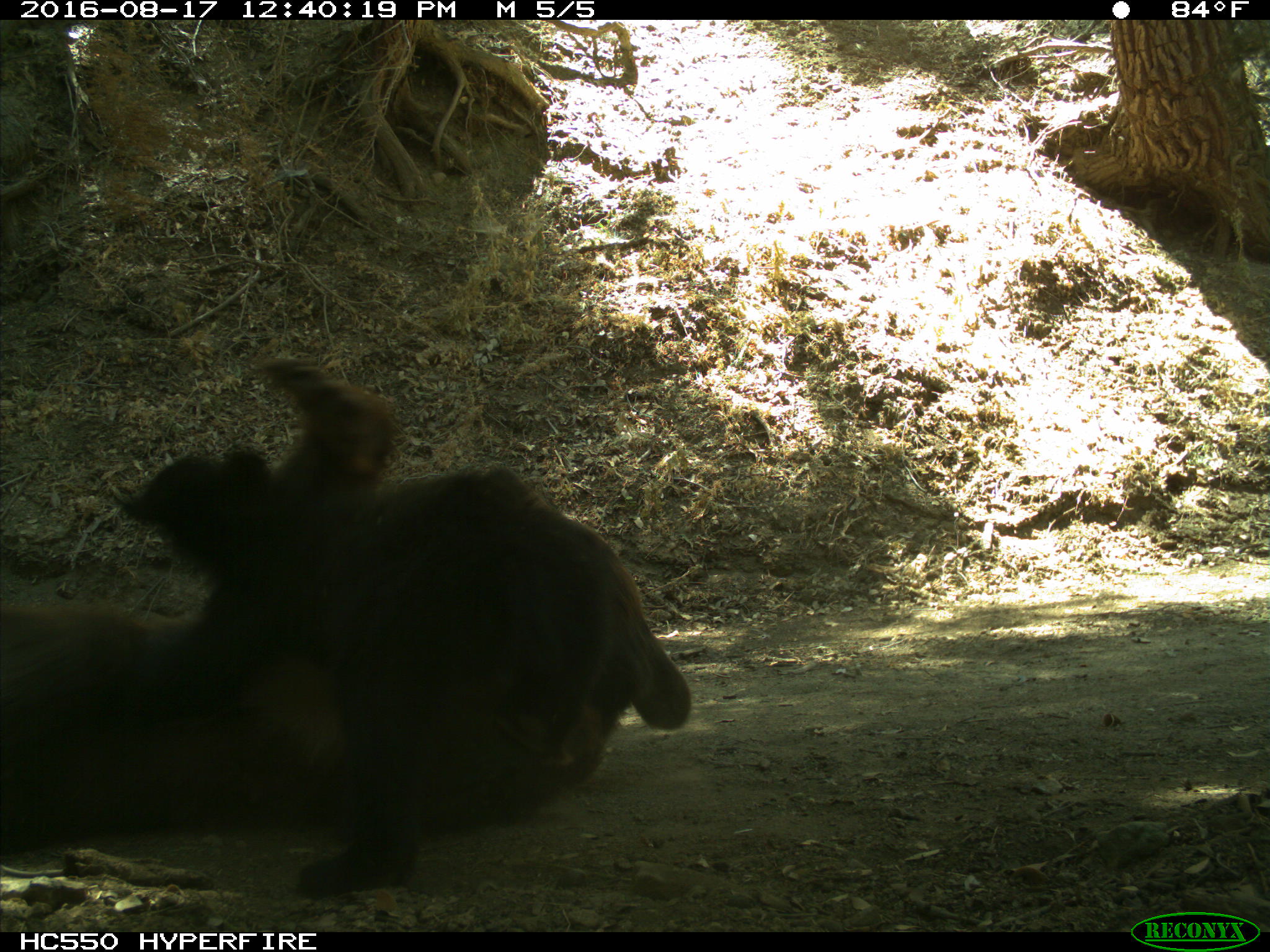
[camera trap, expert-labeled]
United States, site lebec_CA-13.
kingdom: Animalia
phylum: Chordata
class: Mammalia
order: Carnivora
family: Ursidae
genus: Ursus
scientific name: Ursus americanus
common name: american black bear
Ursus americanus (american black bear).